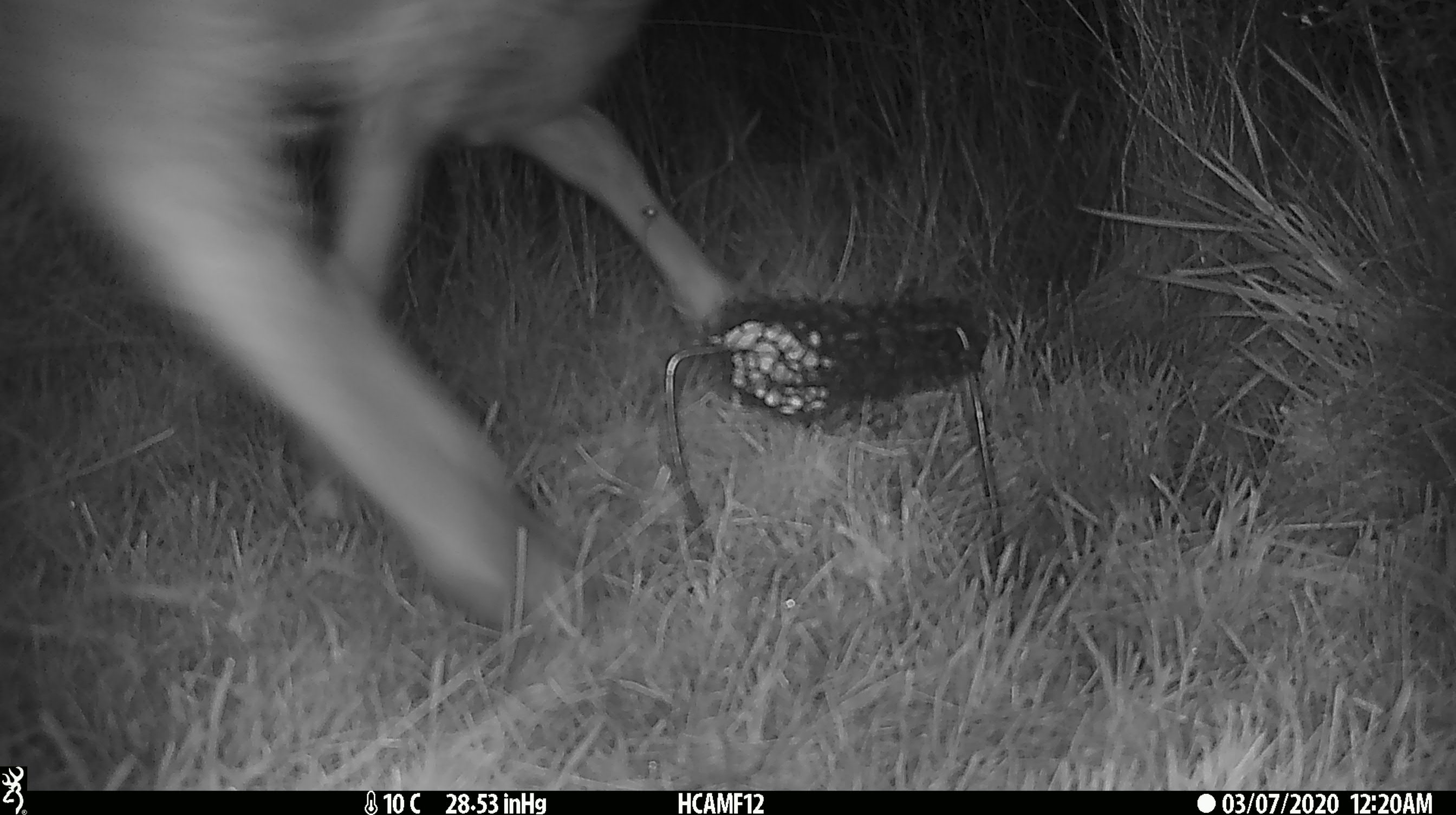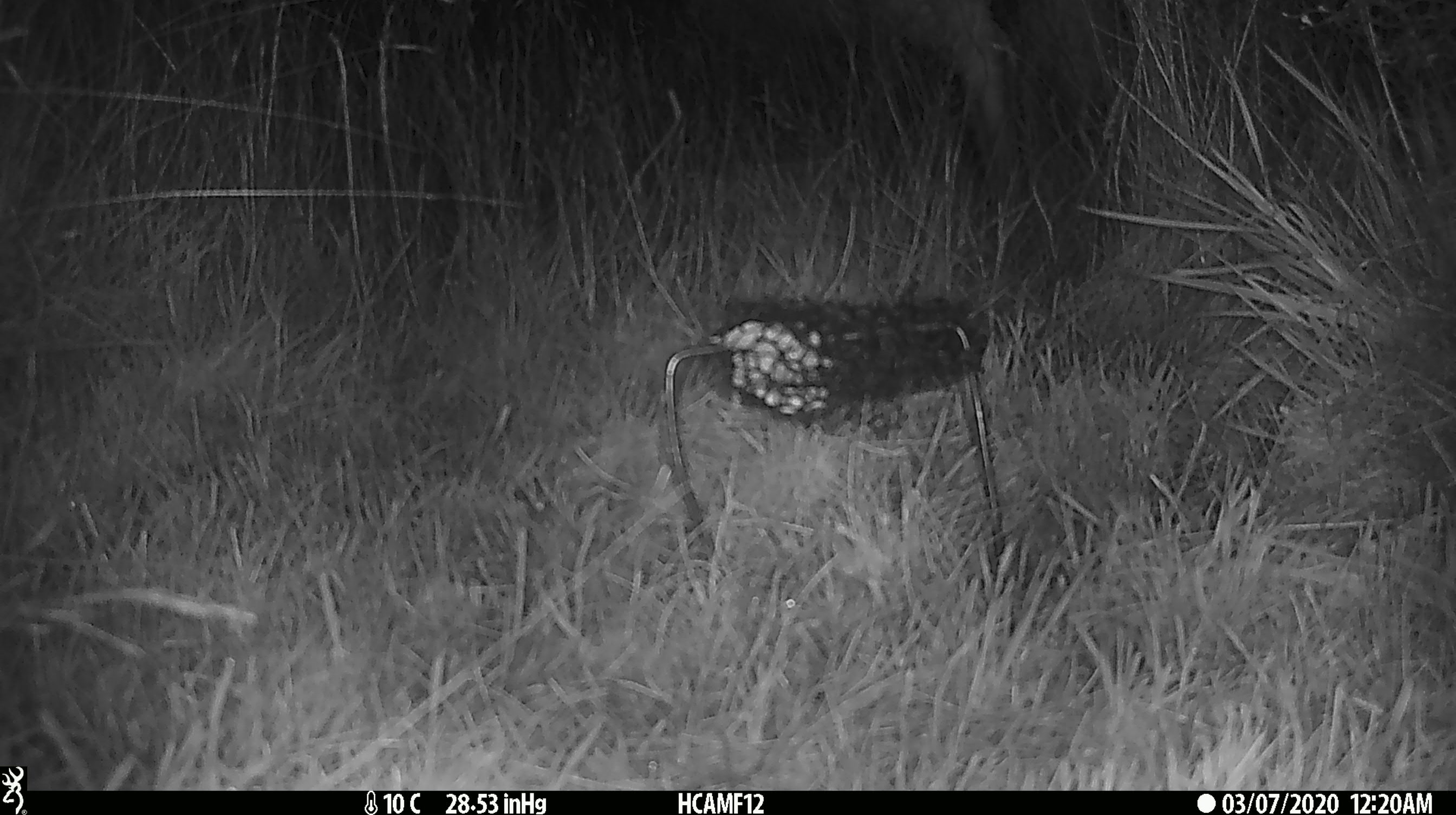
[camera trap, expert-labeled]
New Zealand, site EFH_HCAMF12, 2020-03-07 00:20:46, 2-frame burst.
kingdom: Animalia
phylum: Chordata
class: Mammalia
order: Artiodactyla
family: Bovidae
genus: Ovis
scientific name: Ovis aries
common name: domestic sheep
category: sheep